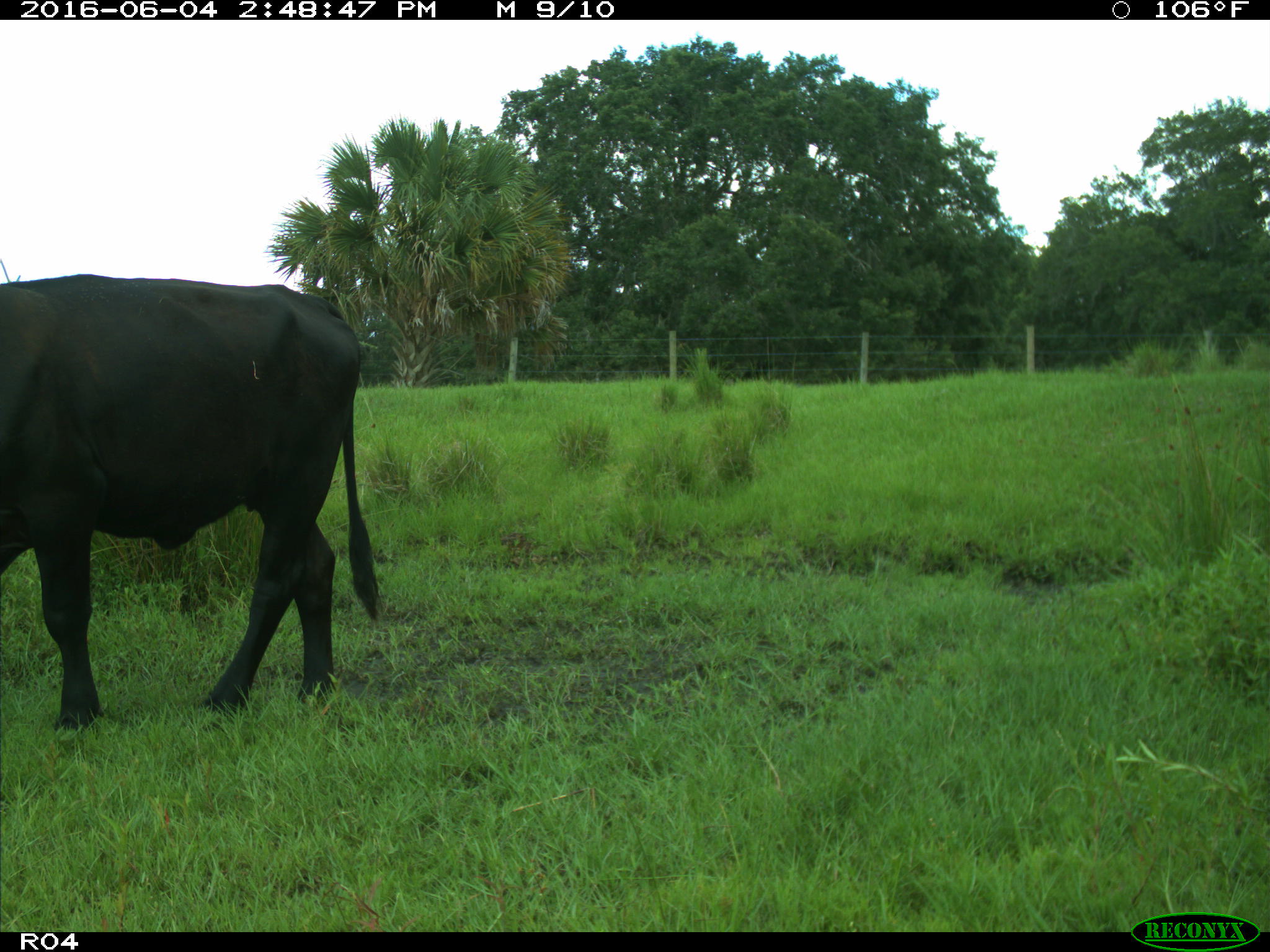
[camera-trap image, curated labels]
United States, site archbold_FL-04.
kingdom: Animalia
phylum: Chordata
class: Mammalia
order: Artiodactyla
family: Bovidae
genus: Bos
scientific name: Bos taurus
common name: domestic cow